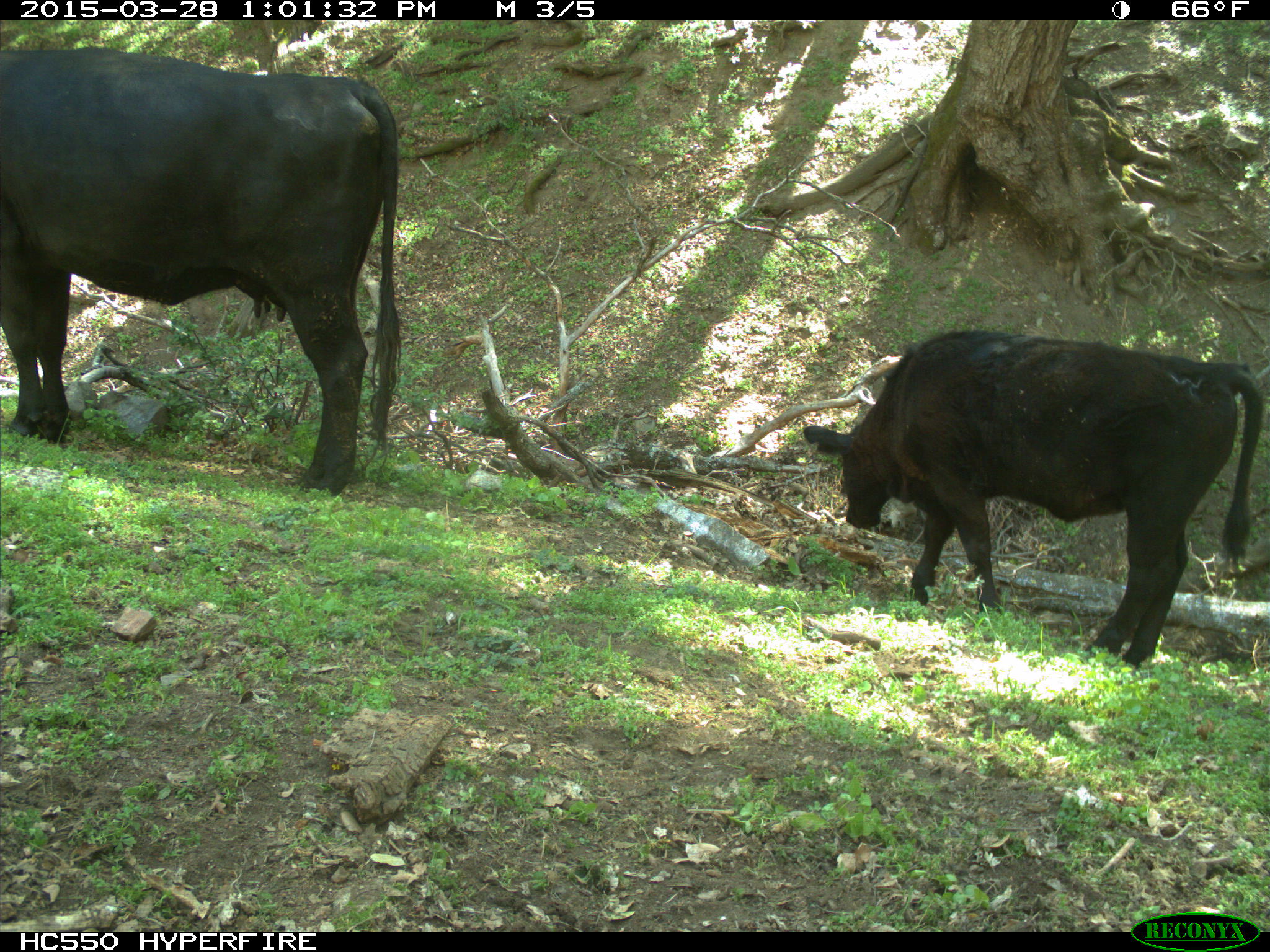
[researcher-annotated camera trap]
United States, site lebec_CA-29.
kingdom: Animalia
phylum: Chordata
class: Mammalia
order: Artiodactyla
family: Bovidae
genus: Bos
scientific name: Bos taurus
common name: domestic cow